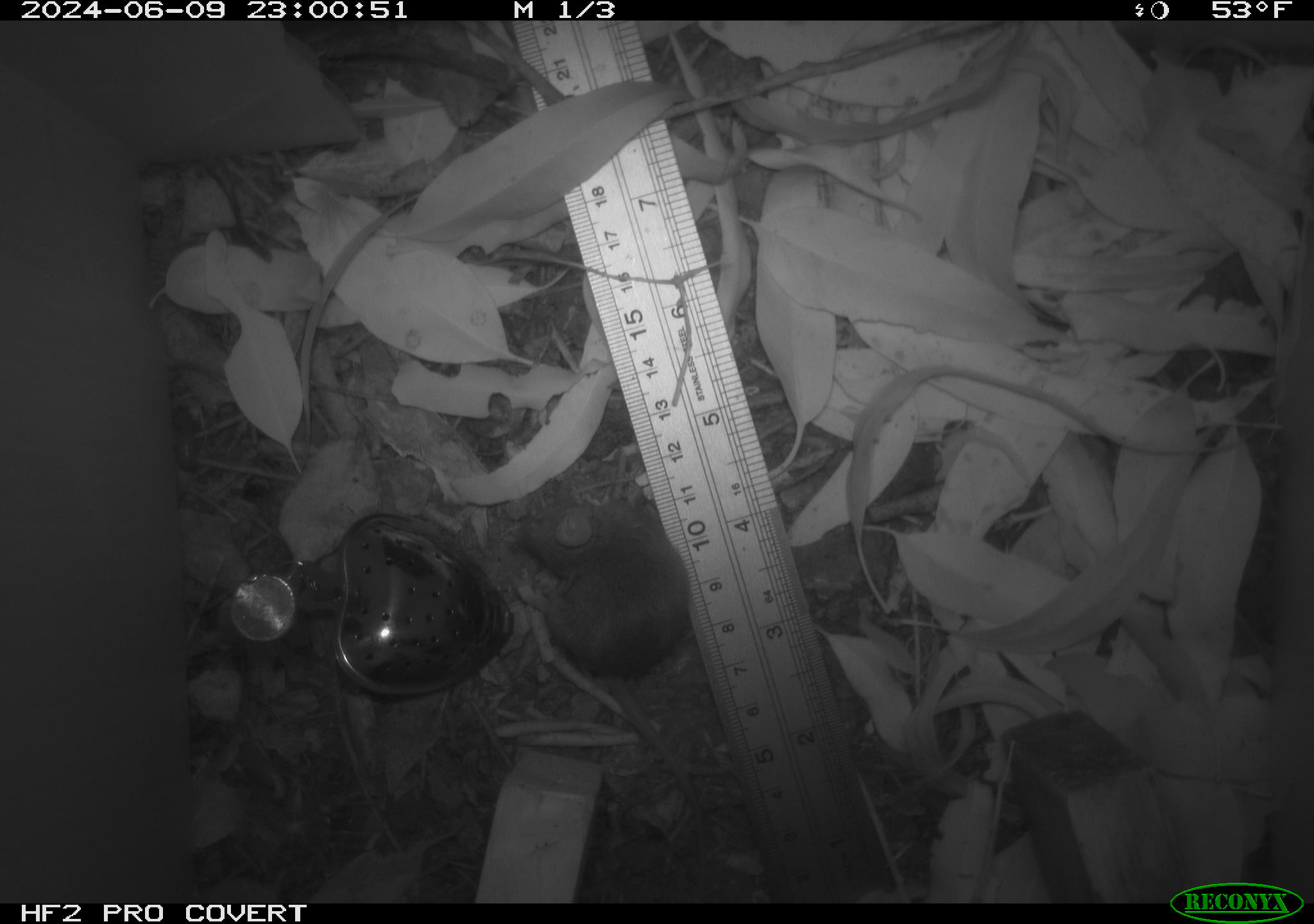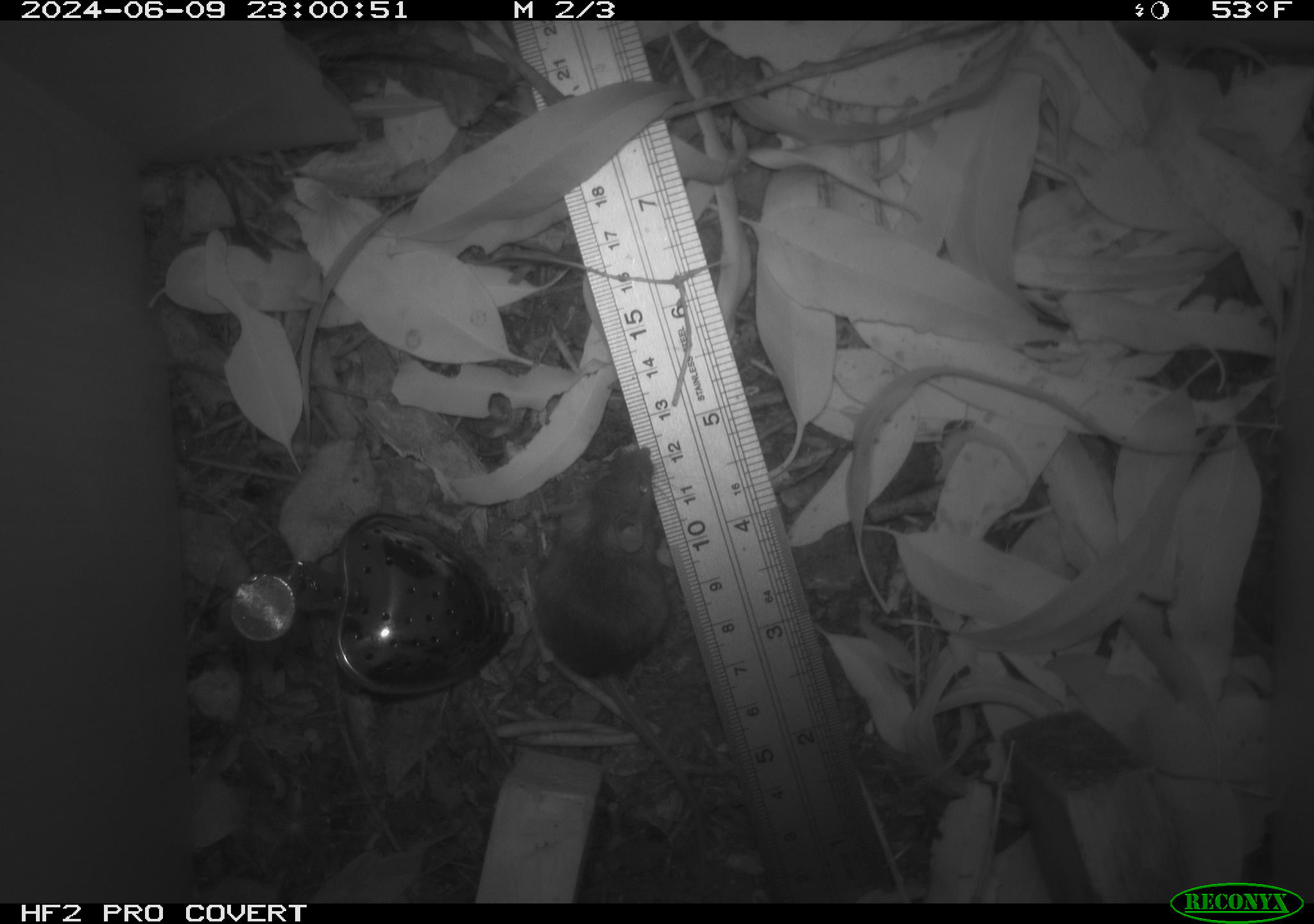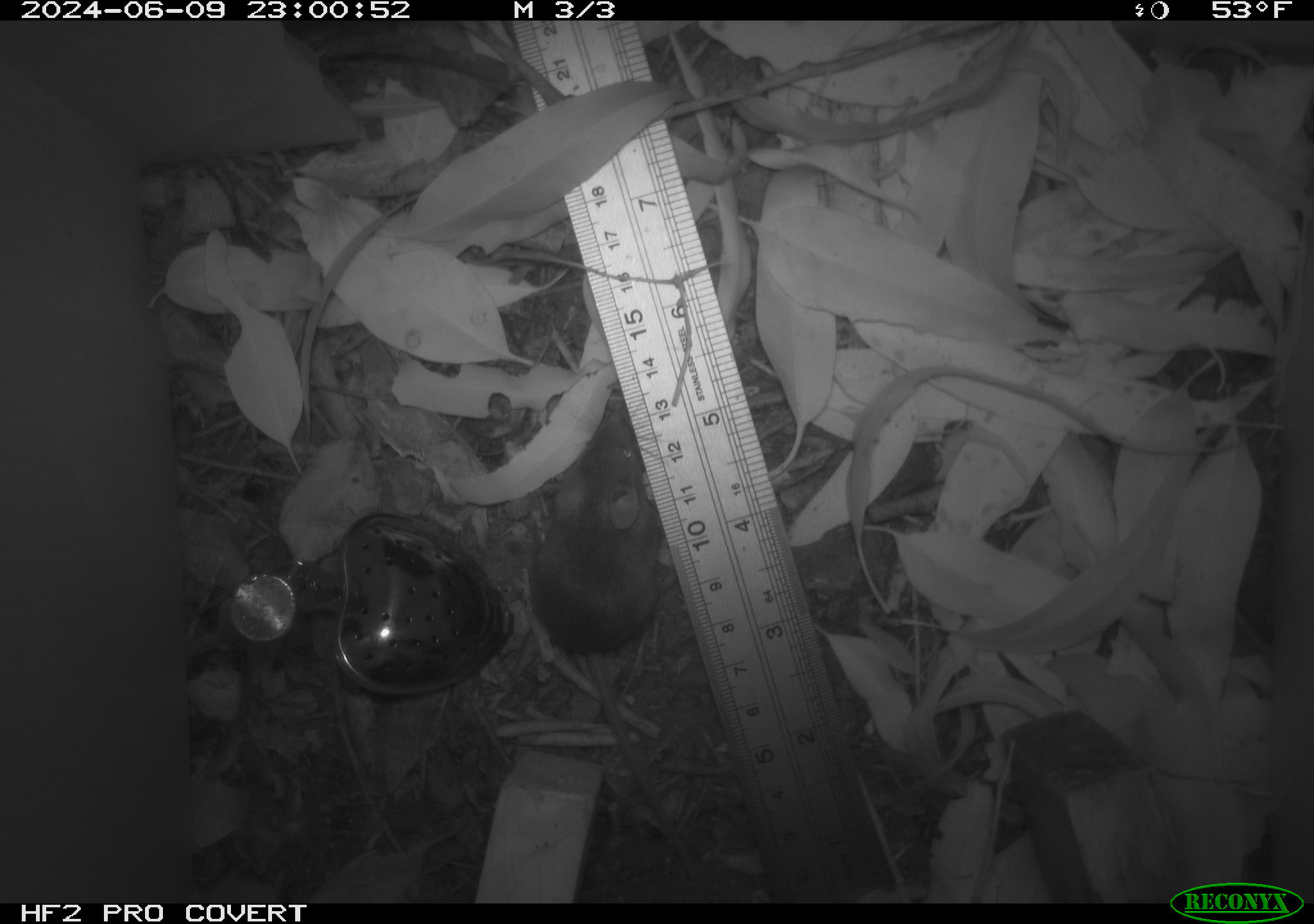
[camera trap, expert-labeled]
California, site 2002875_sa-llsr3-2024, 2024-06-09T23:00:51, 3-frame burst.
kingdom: Animalia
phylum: Chordata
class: Mammalia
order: Rodentia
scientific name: Rodentia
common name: mouse species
Mouse species (Rodentia).